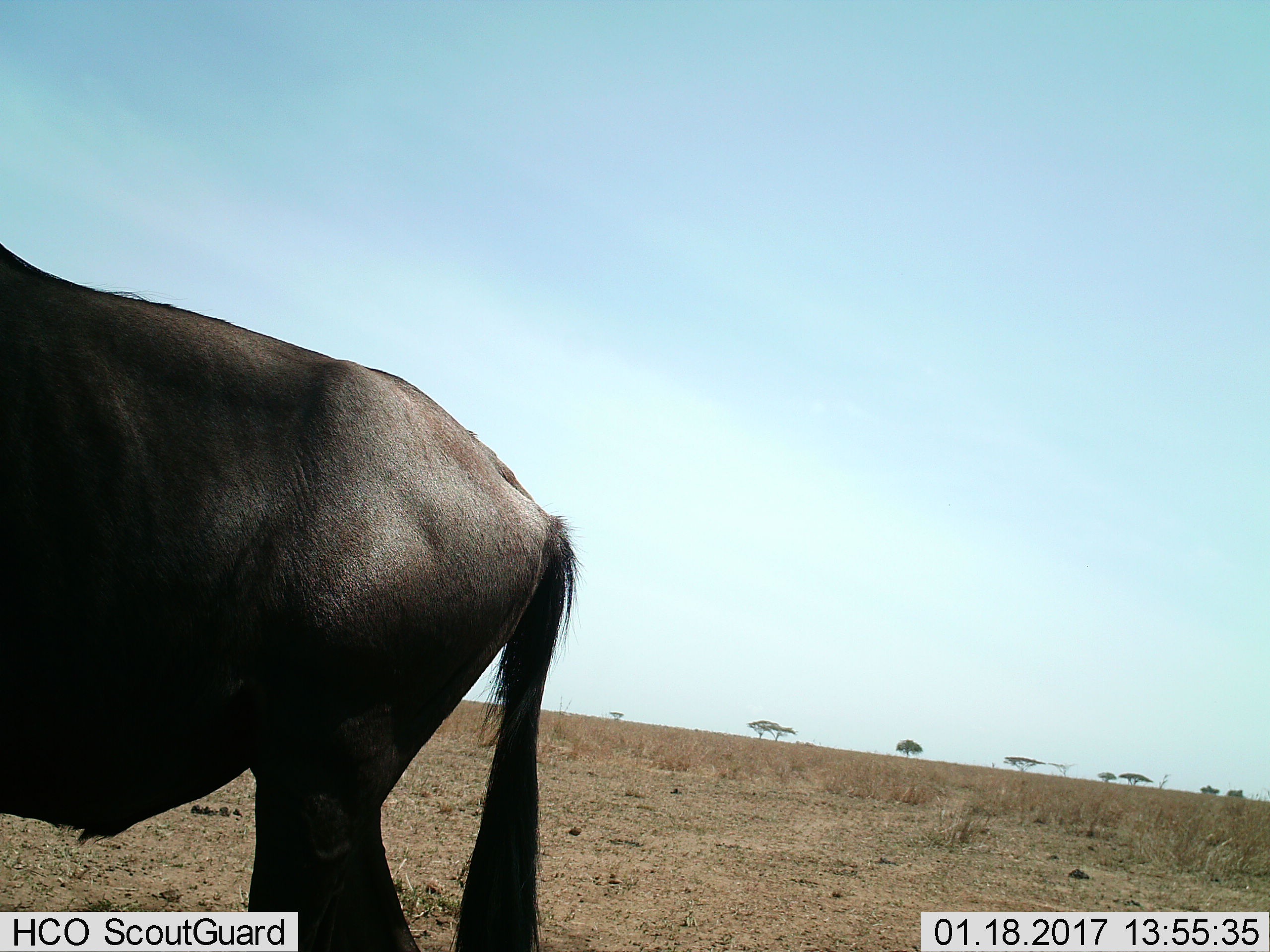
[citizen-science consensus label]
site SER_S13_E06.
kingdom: Animalia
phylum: Chordata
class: Mammalia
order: Artiodactyla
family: Bovidae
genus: Connochaetes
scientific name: Connochaetes taurinus taurinus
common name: blue wildebeest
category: wildebeestblue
Wildebeestblue (blue wildebeest) (Connochaetes taurinus taurinus), count 1. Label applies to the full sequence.